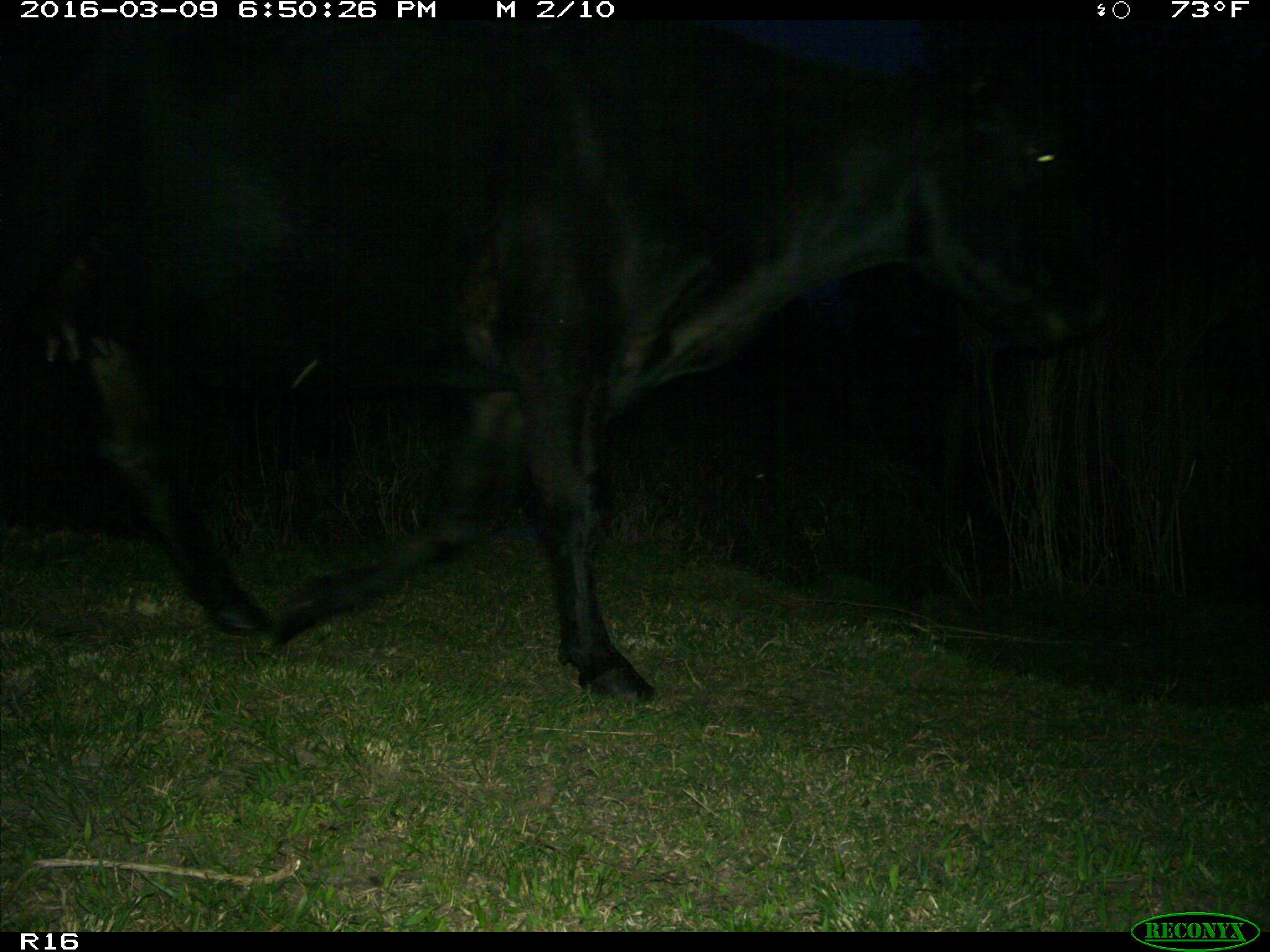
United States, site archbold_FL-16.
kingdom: Animalia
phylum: Chordata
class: Mammalia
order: Artiodactyla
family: Bovidae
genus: Bos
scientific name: Bos taurus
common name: domestic cow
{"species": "Bos taurus (domestic cow)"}